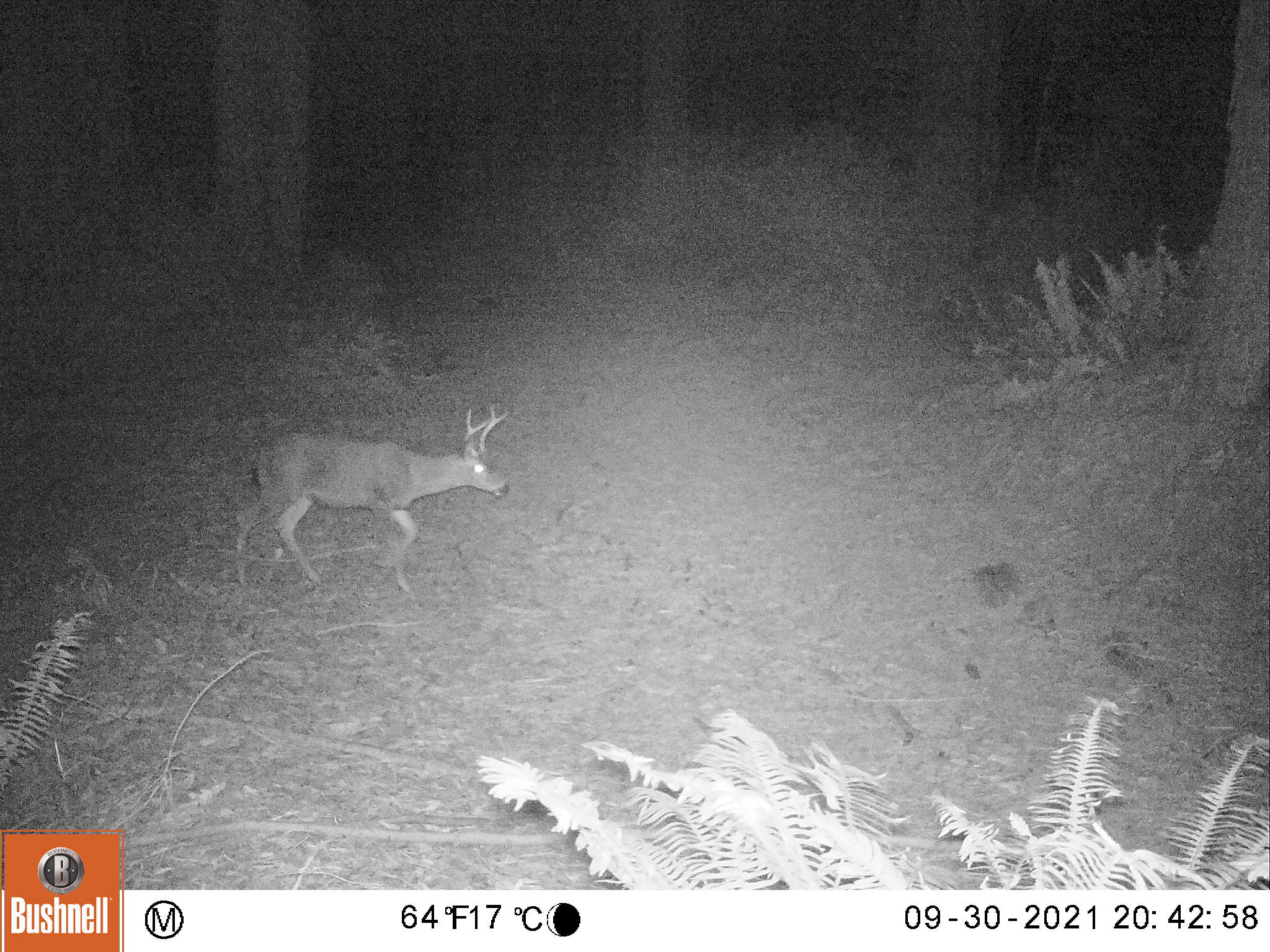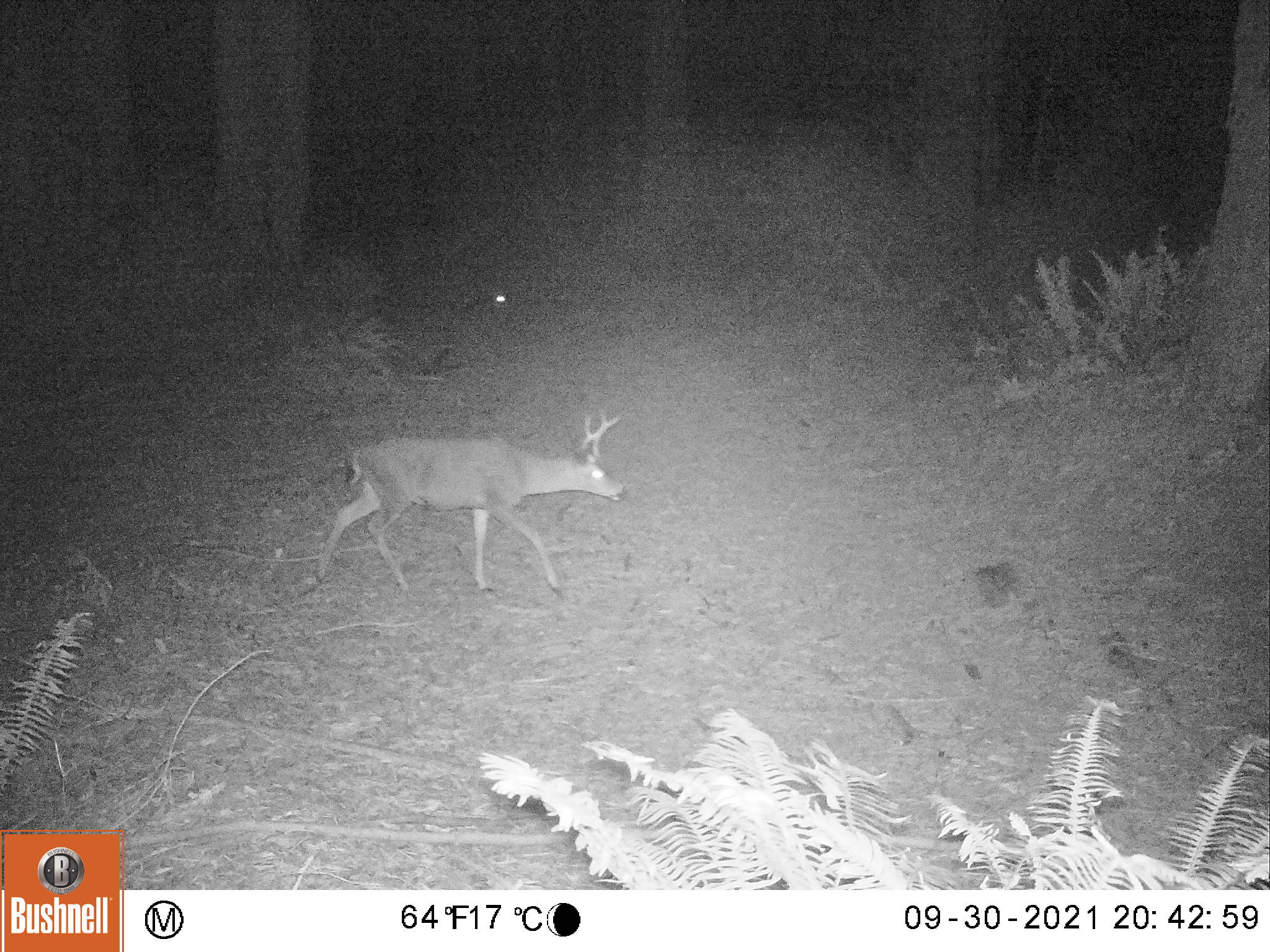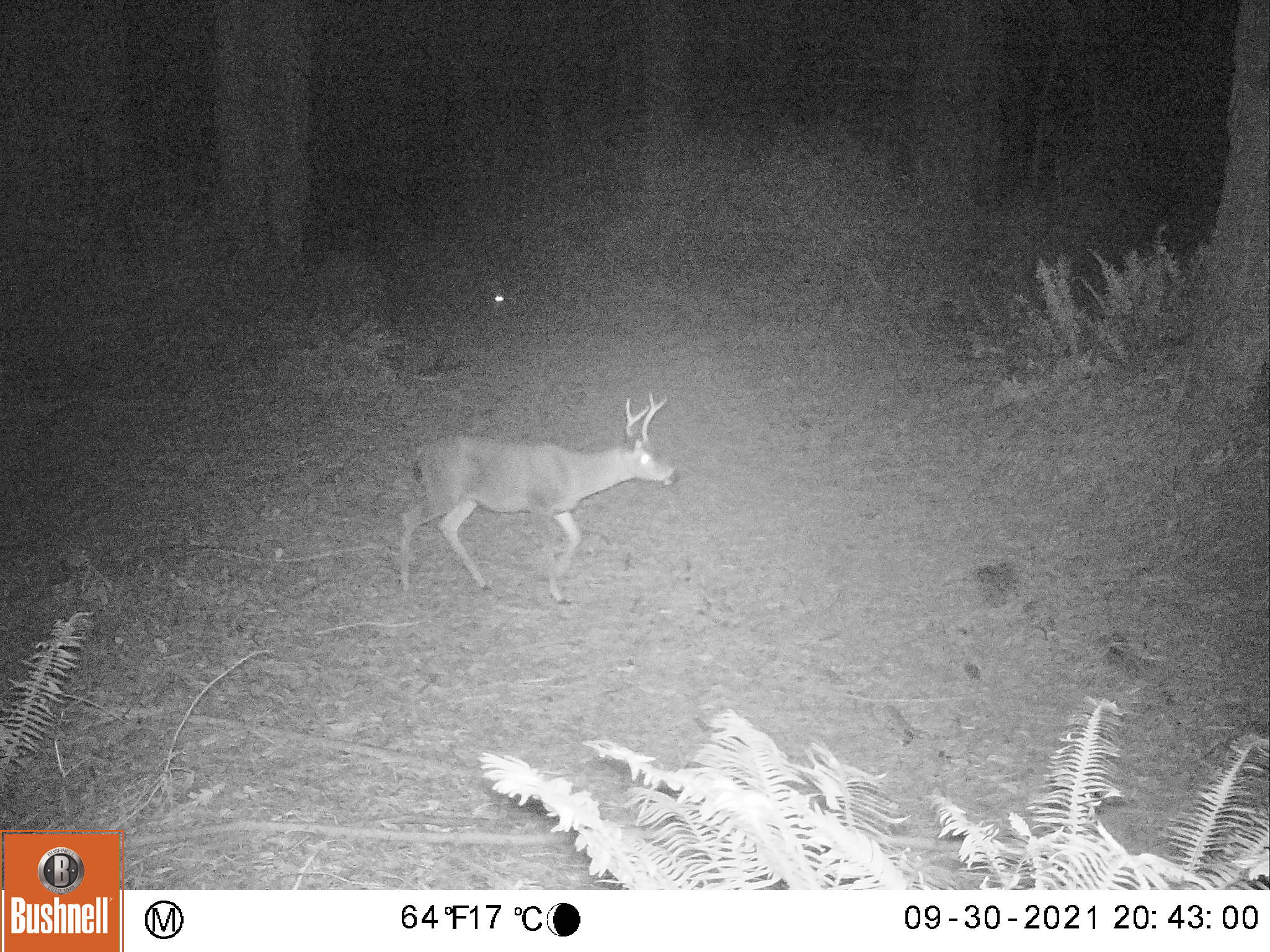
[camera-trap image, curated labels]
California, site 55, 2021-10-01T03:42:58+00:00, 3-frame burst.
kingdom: Animalia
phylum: Chordata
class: Mammalia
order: Artiodactyla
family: Cervidae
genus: Odocoileus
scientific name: Odocoileus hemionus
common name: mule deer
Mule deer (Odocoileus hemionus).